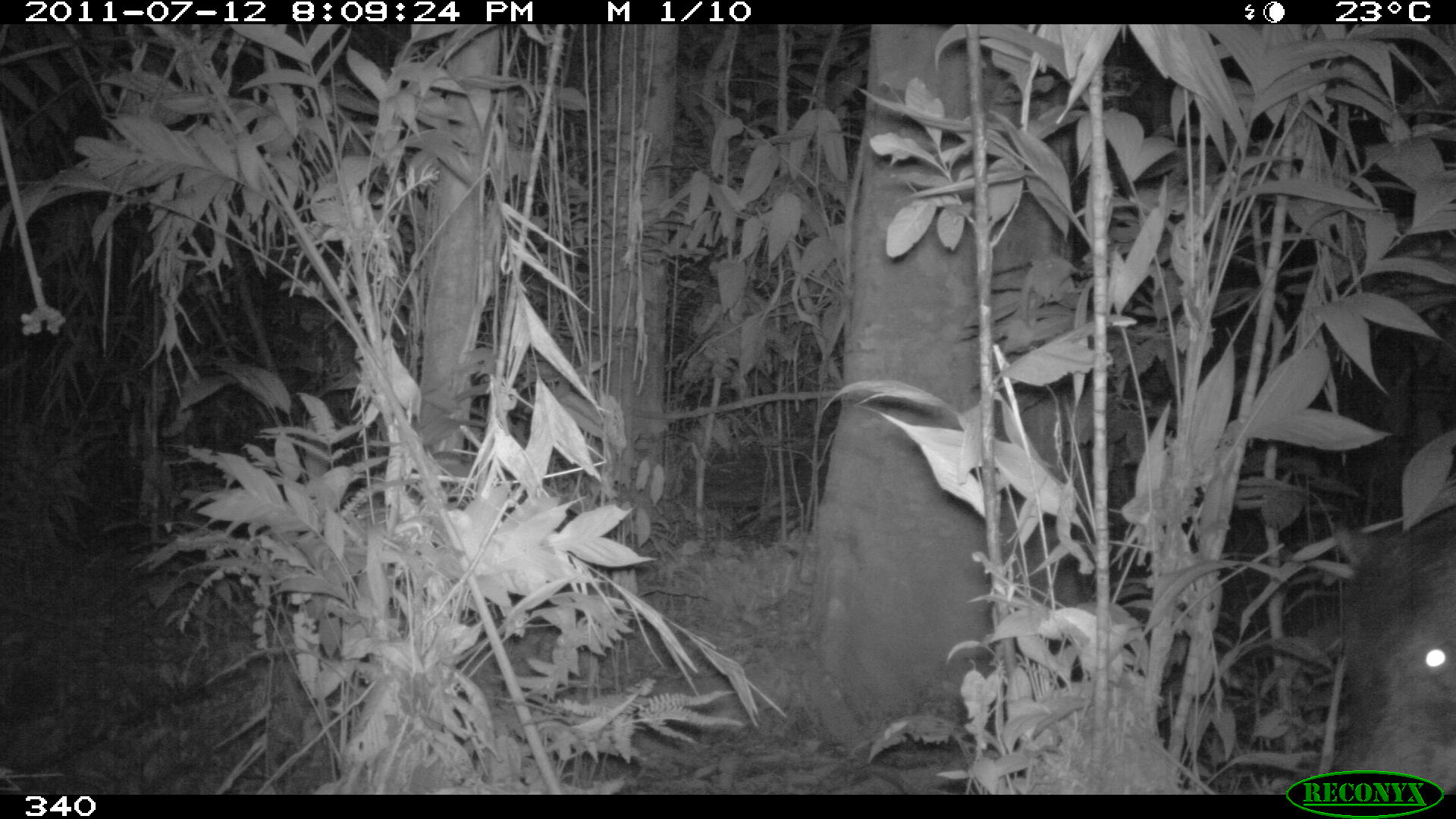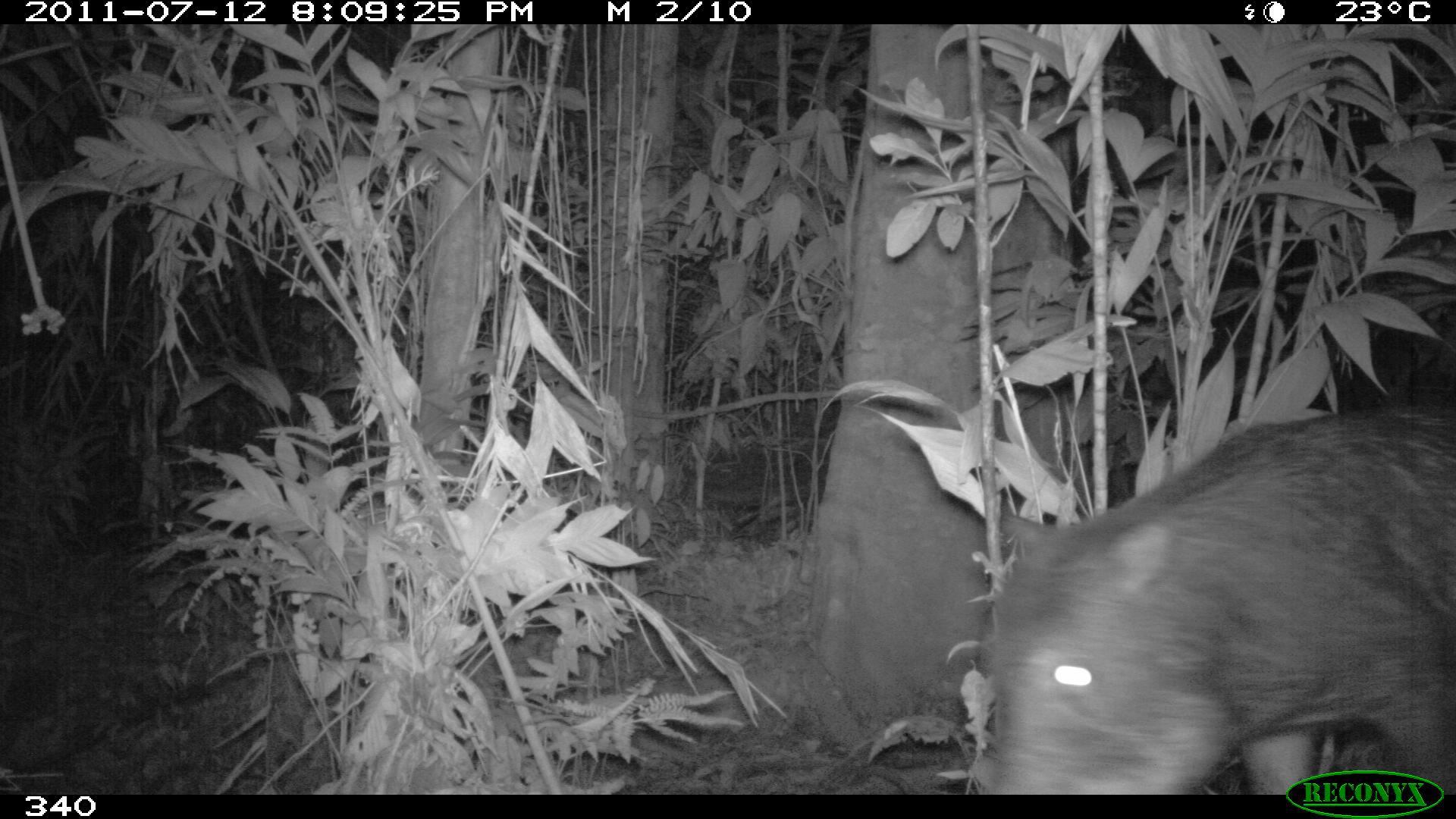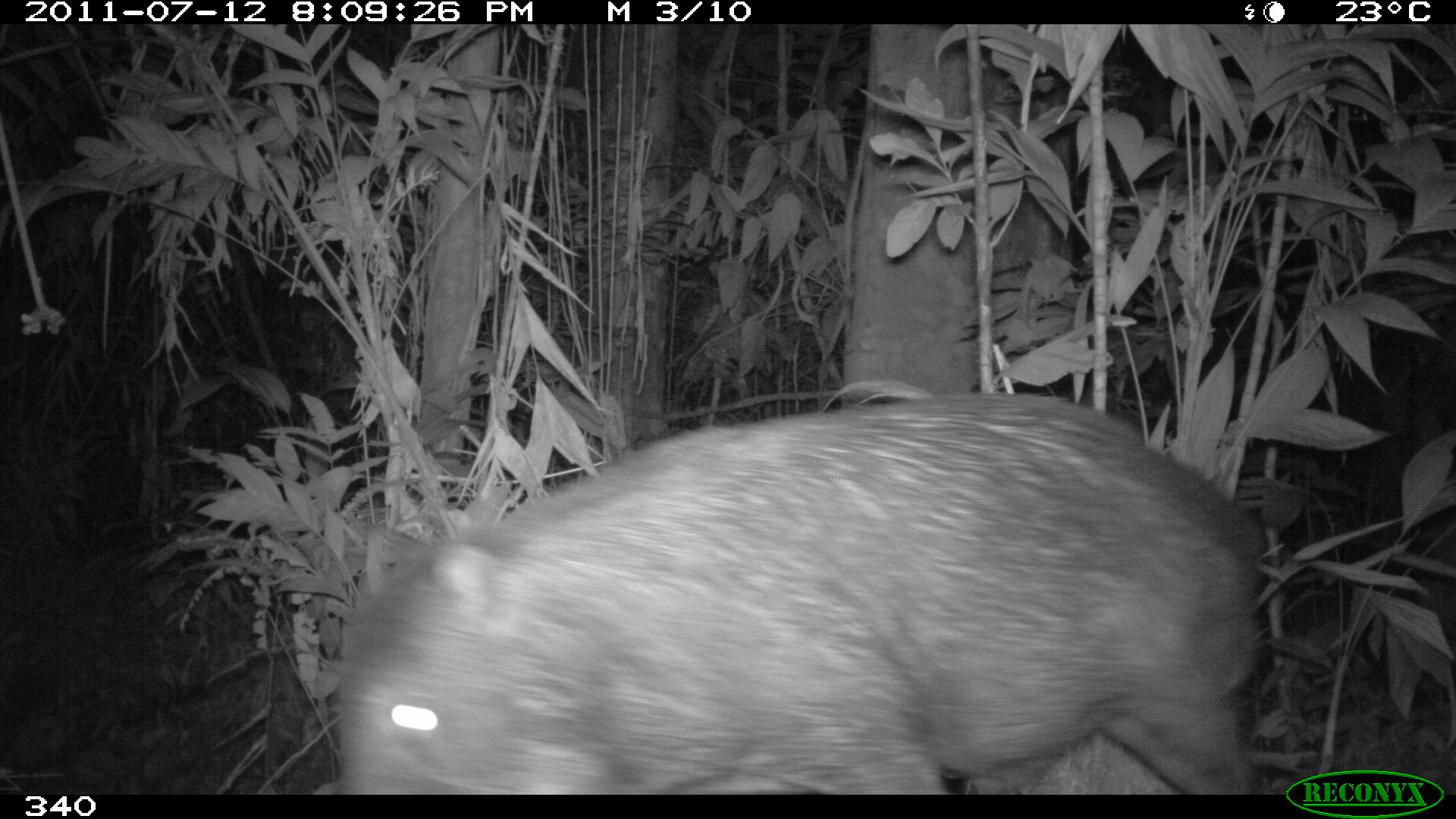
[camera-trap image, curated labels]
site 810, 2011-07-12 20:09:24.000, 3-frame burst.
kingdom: Animalia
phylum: Chordata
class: Mammalia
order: Artiodactyla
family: Tayassuidae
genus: Tayassu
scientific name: Tayassu pecari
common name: white-lipped peccary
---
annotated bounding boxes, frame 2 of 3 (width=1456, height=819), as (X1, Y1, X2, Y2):
tayassu pecari: (981, 405, 1454, 794)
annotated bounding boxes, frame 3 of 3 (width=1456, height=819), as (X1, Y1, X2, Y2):
tayassu pecari: (338, 393, 1264, 795)